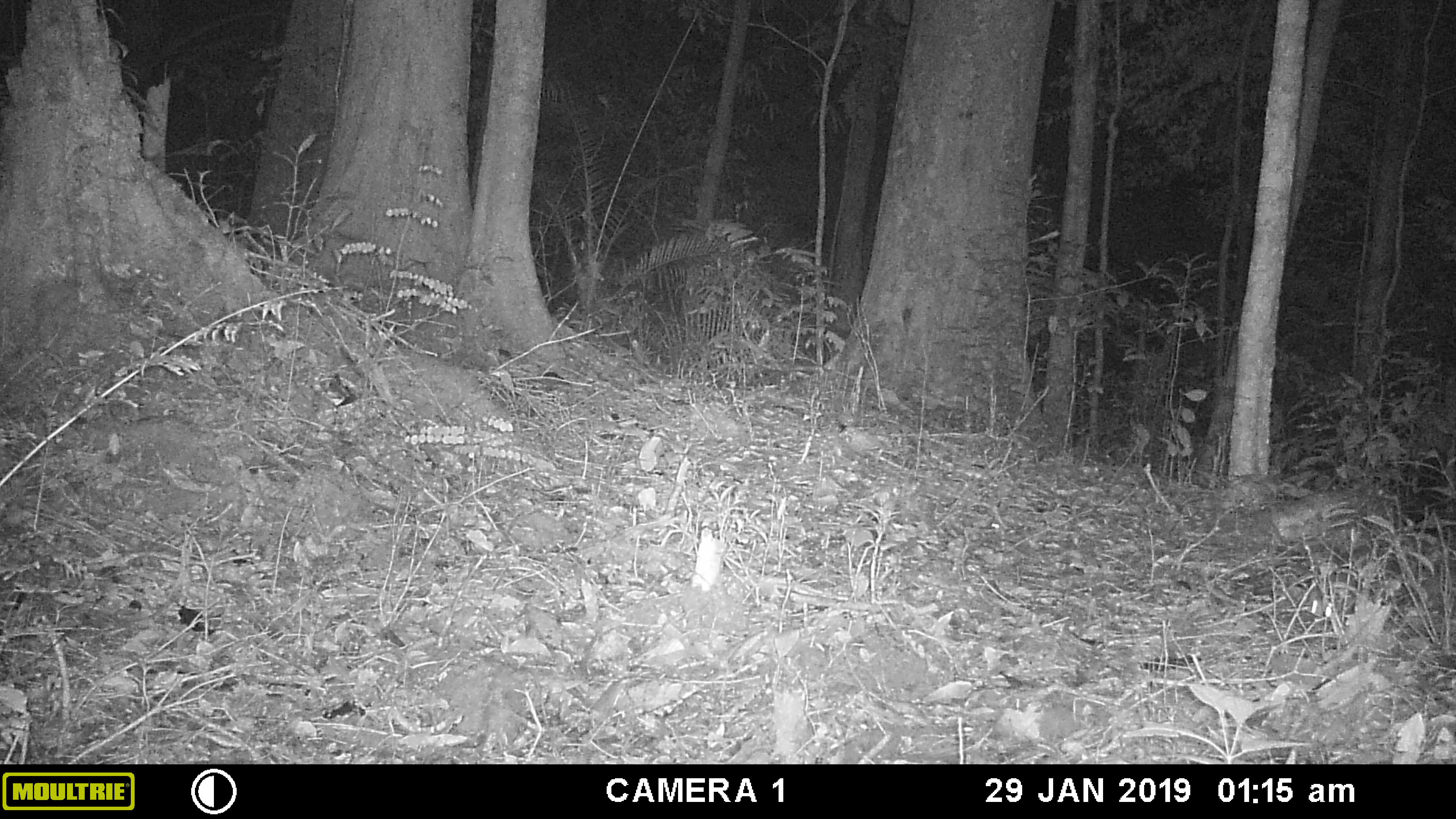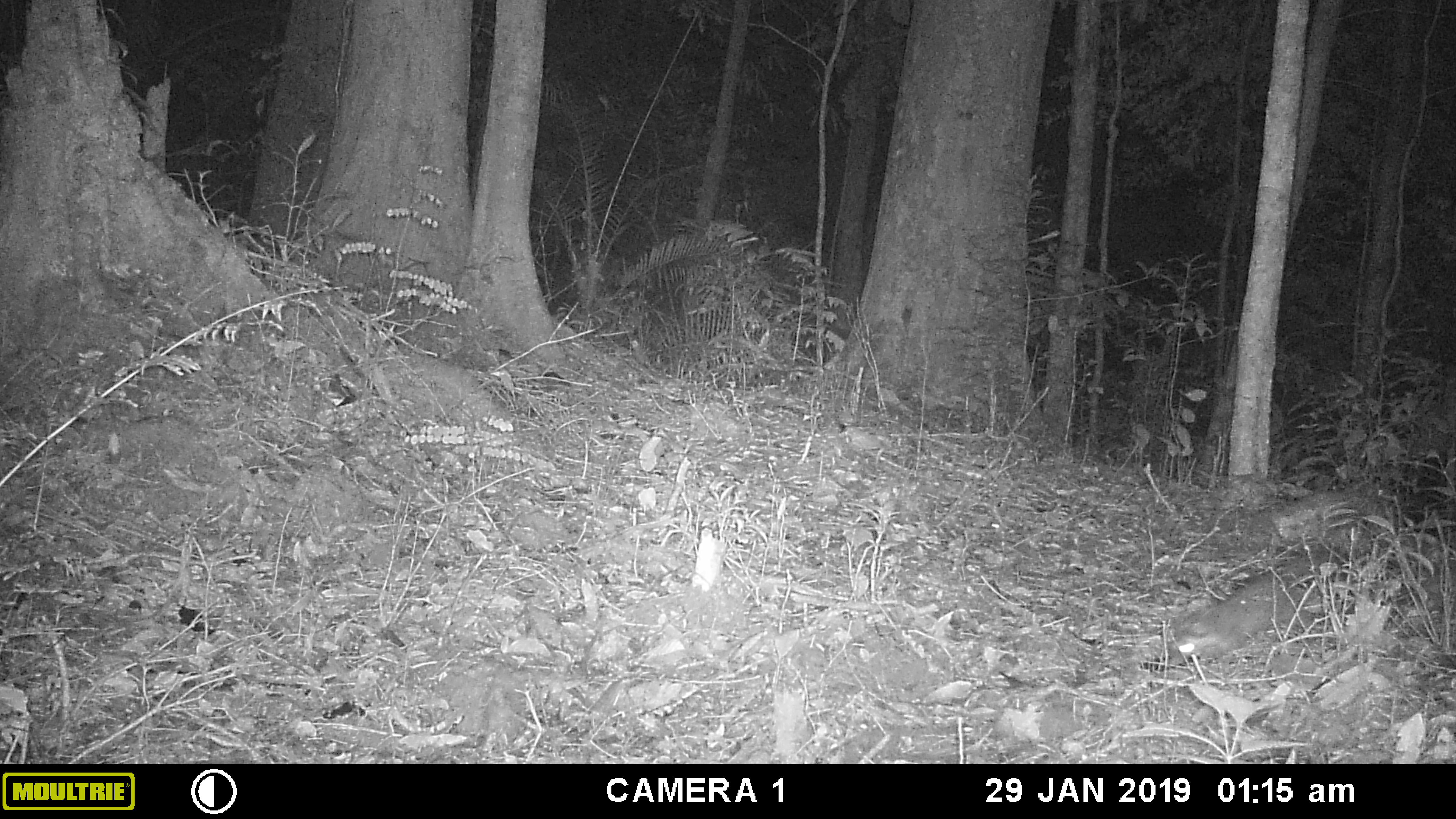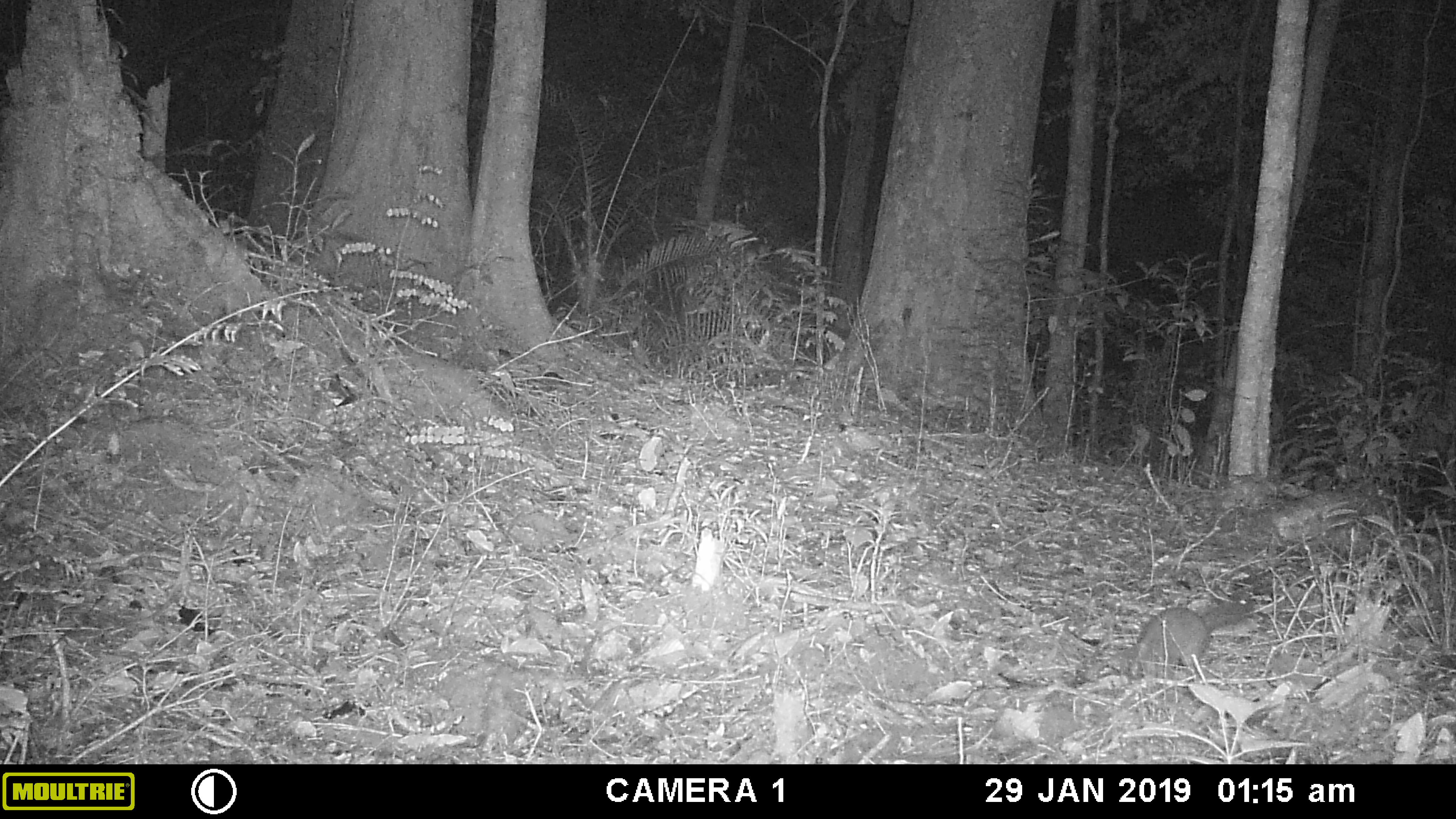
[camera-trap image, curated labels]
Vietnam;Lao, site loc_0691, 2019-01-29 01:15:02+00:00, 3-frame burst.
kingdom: Animalia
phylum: Chordata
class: Mammalia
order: Carnivora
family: Mustelidae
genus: Melogale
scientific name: Melogale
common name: ferret badger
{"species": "ferret badger (Melogale)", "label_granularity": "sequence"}